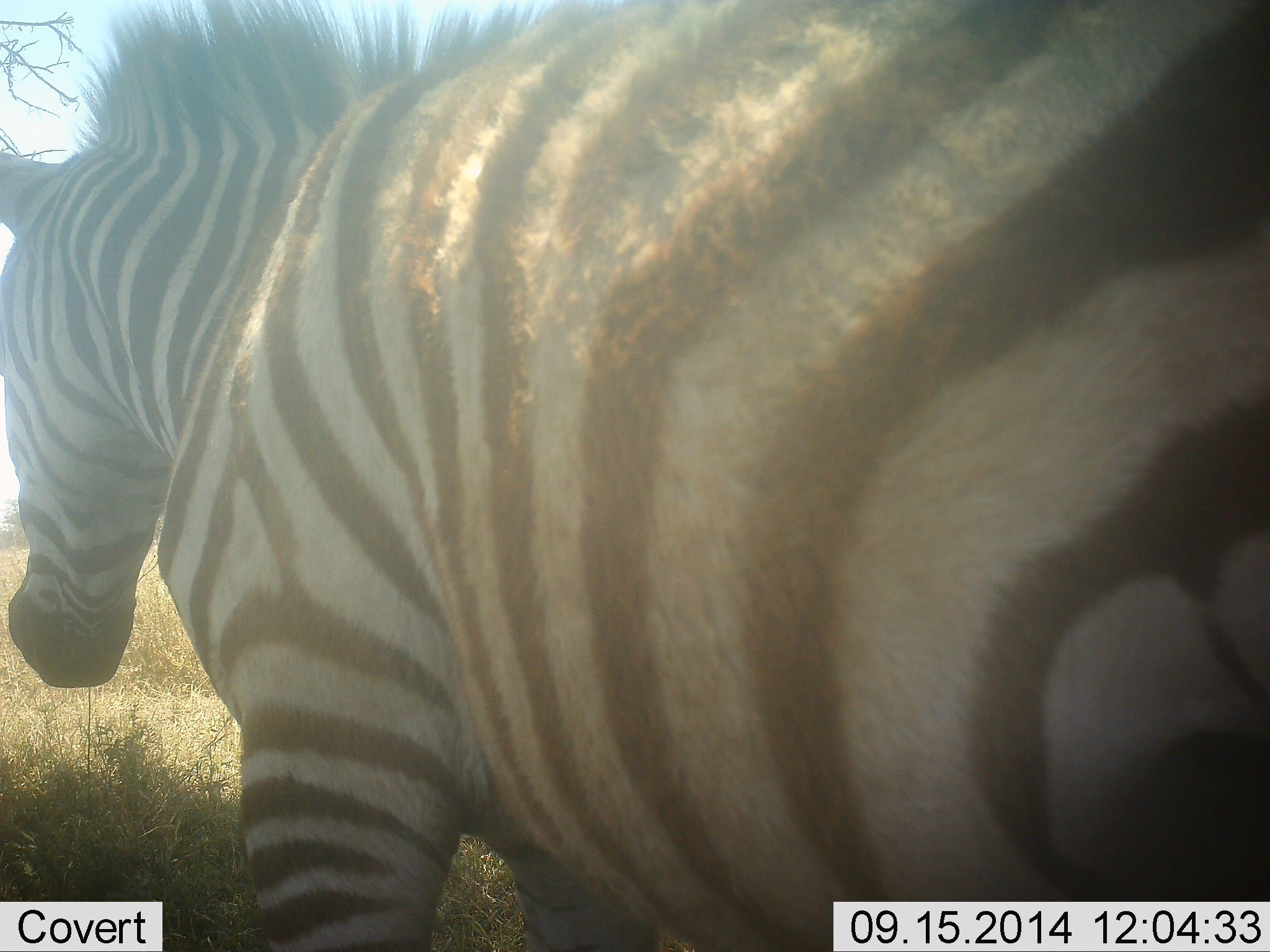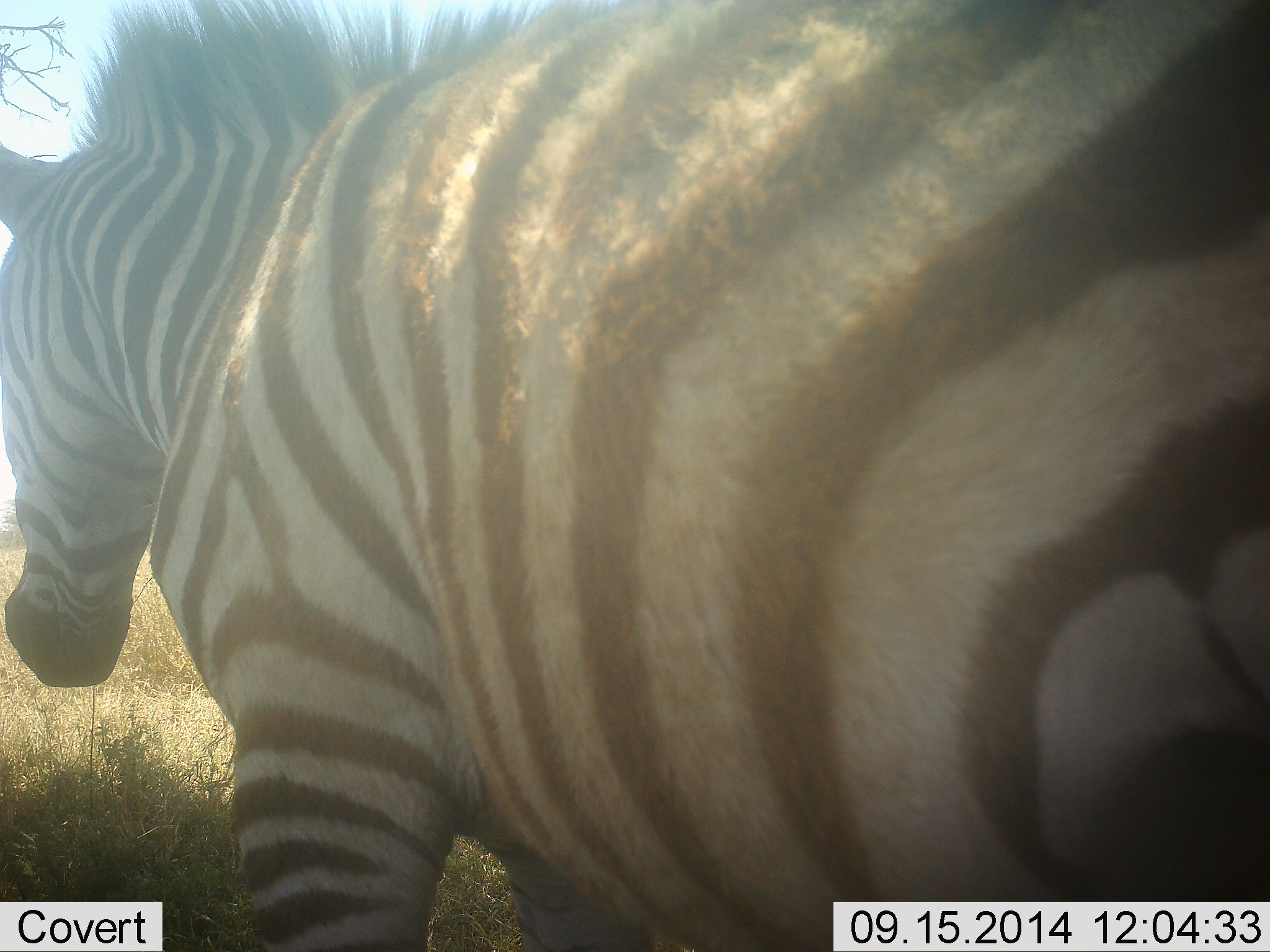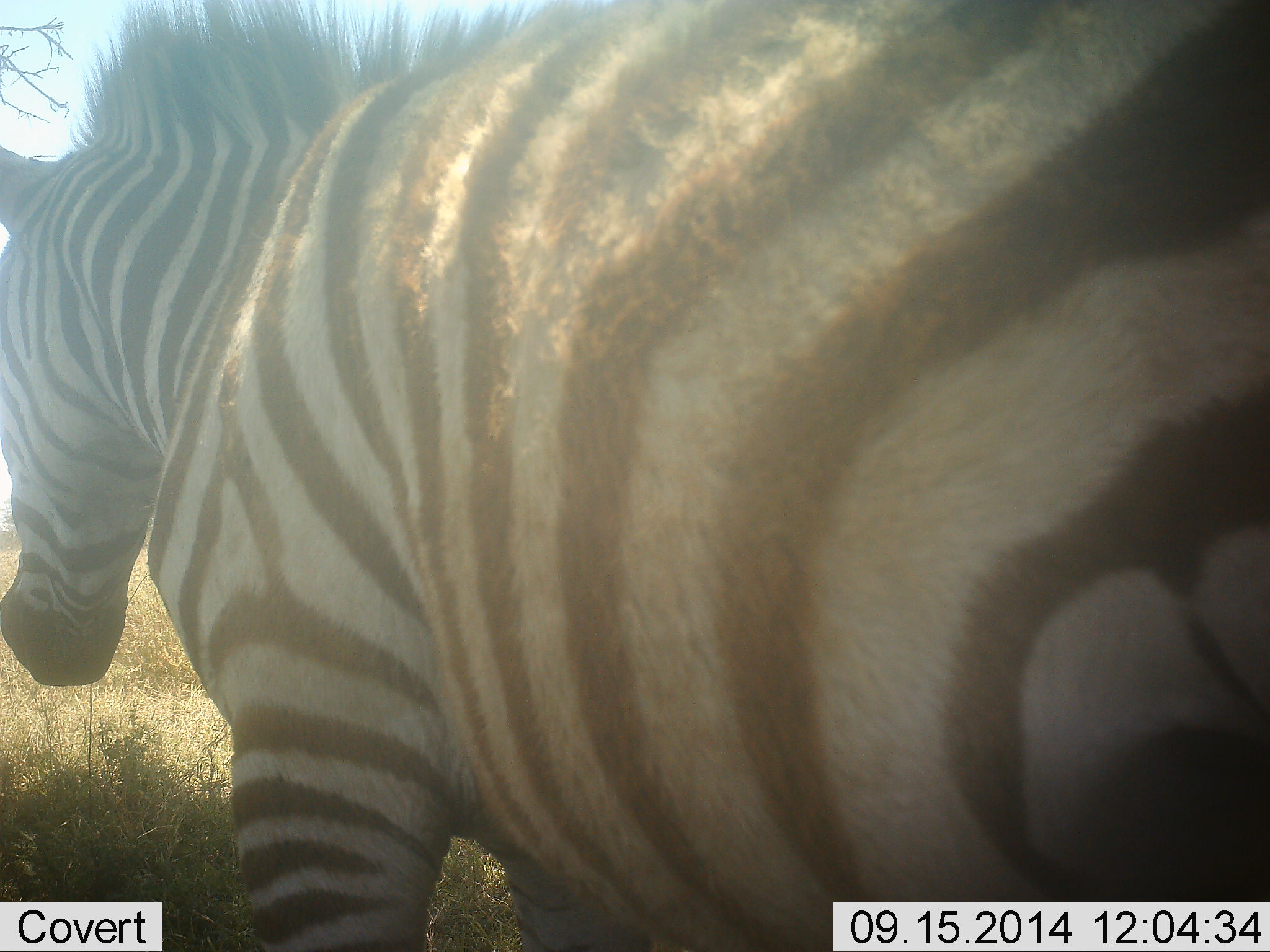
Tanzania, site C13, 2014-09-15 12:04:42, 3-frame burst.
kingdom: Animalia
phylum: Chordata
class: Mammalia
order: Perissodactyla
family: Equidae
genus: Equus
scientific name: Equus quagga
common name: plains zebra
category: zebra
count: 1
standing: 90%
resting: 0%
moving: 10%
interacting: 0%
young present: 0%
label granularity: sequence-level